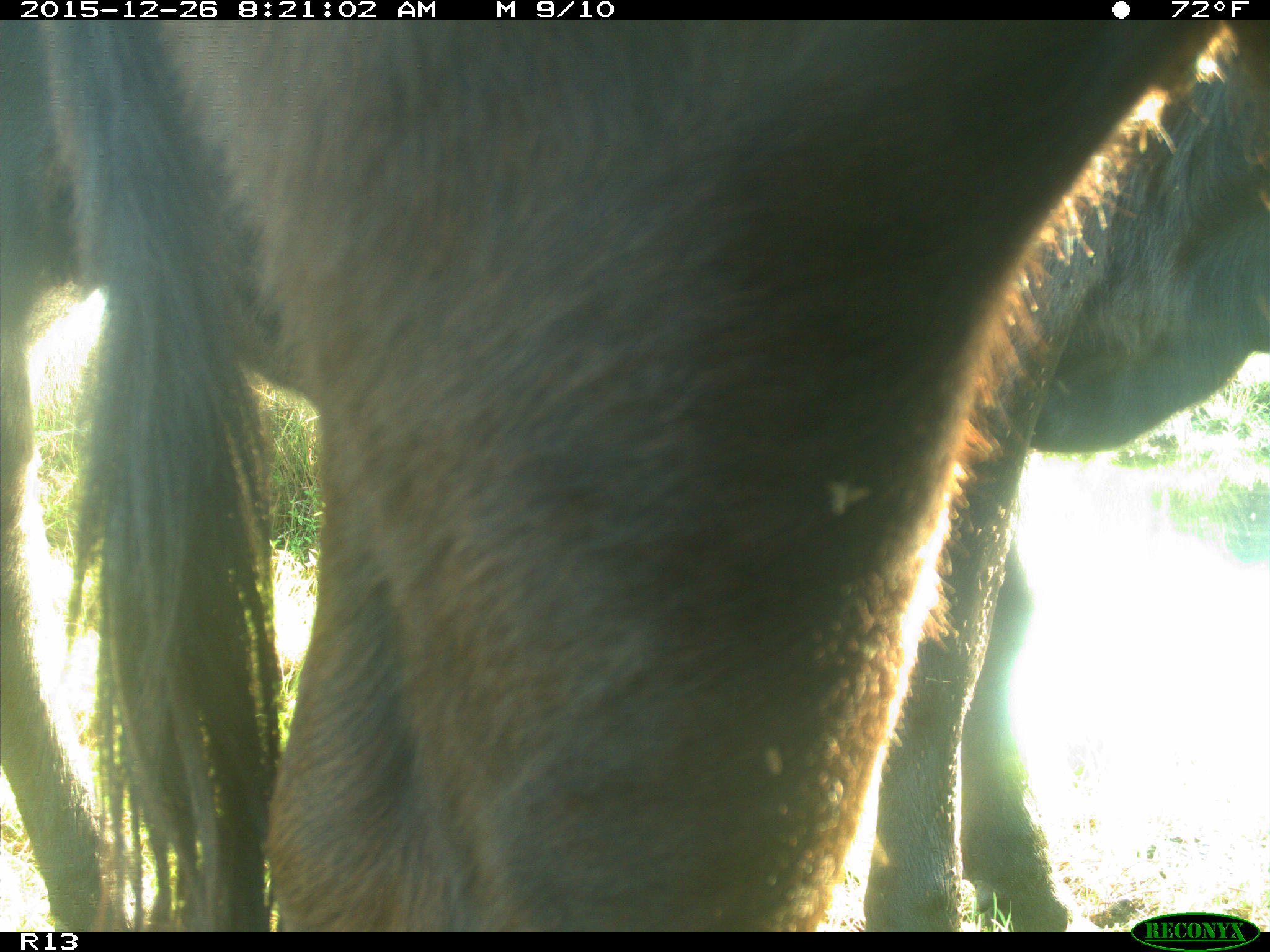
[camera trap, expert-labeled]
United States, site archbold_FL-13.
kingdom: Animalia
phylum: Chordata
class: Mammalia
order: Artiodactyla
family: Bovidae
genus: Bos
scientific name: Bos taurus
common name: domestic cow